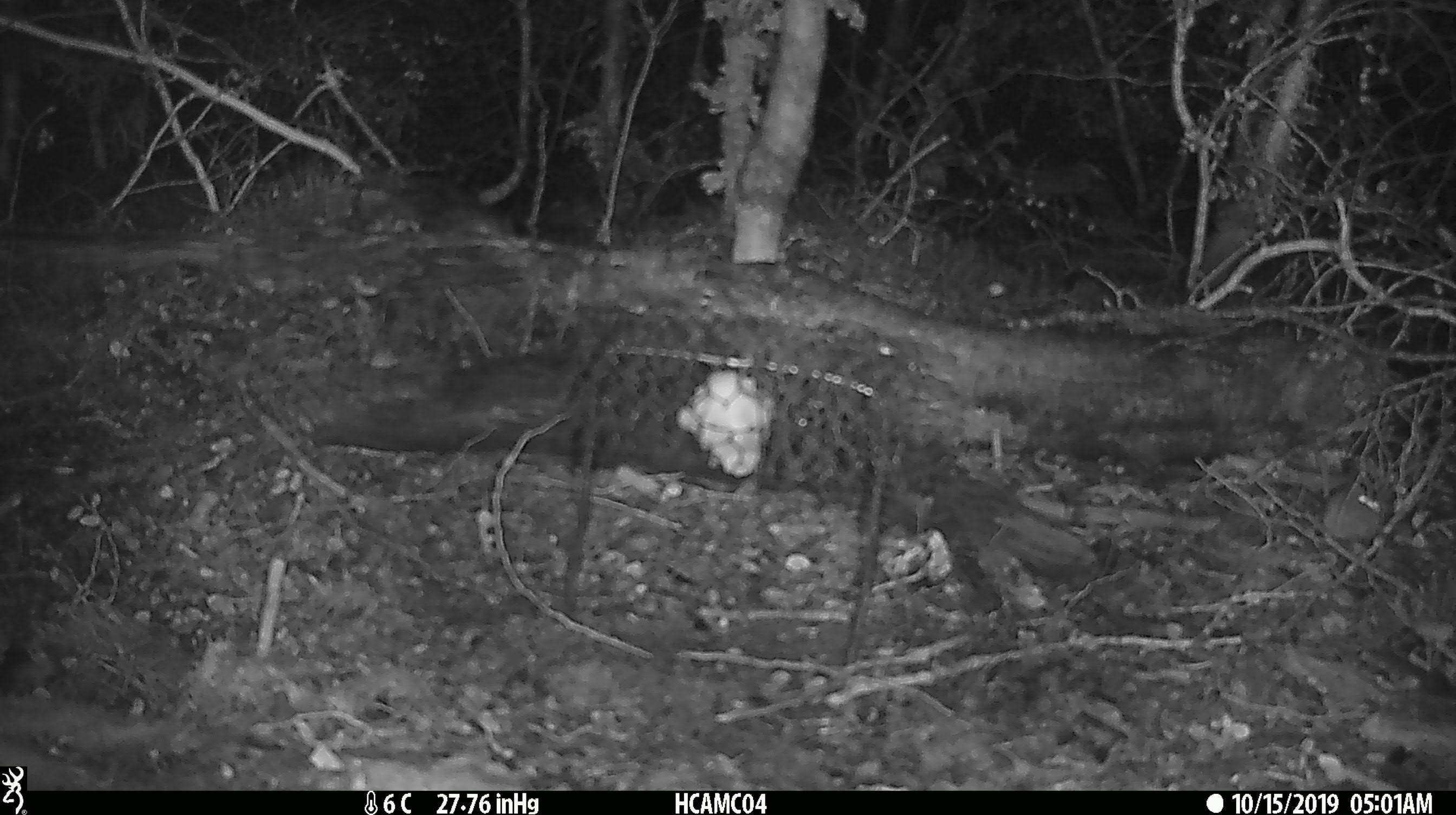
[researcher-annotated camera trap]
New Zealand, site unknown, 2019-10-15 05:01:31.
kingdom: Animalia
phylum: Chordata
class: Mammalia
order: Rodentia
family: Muridae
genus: Mus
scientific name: Mus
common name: mouse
Mouse (Mus).